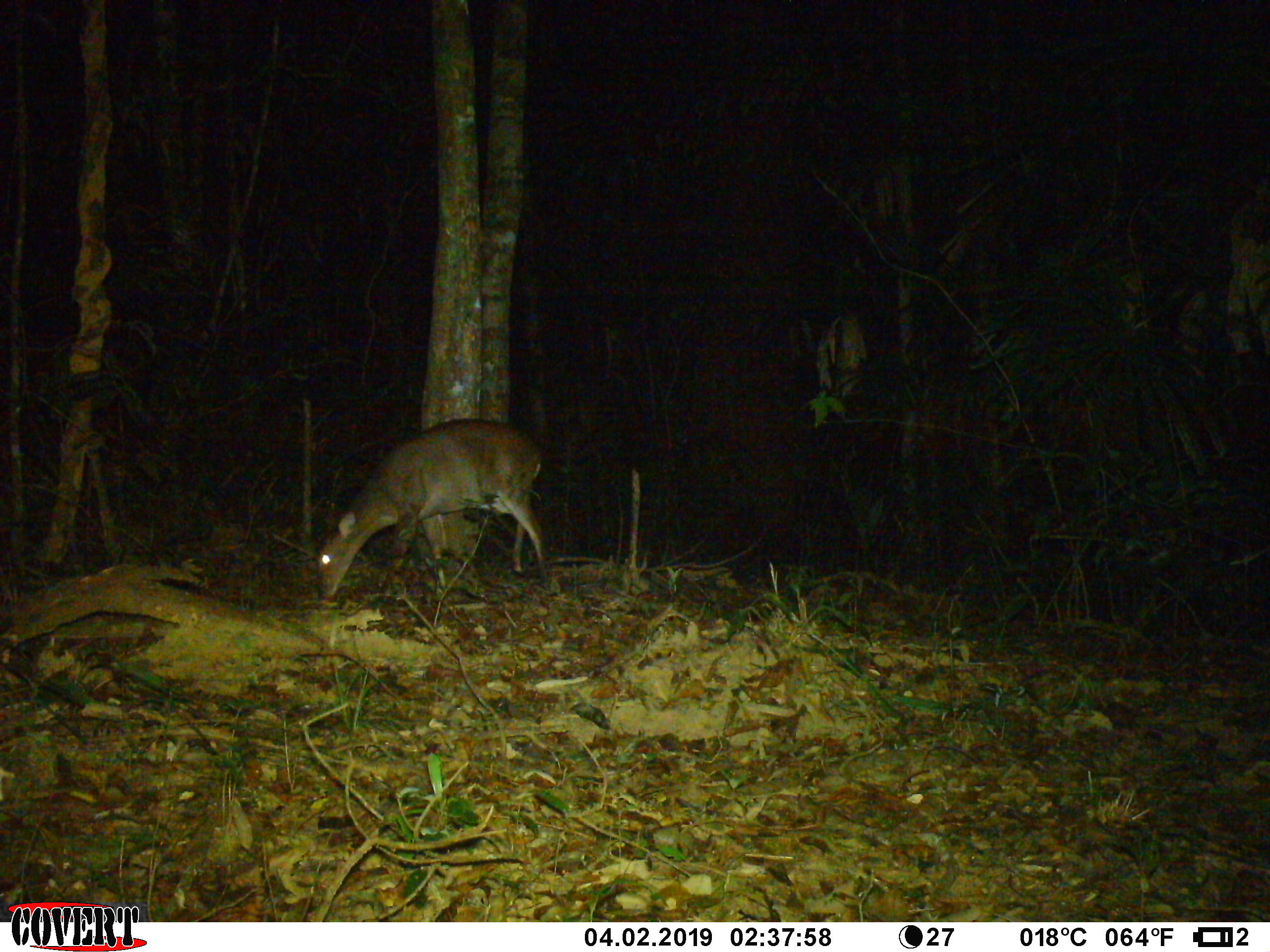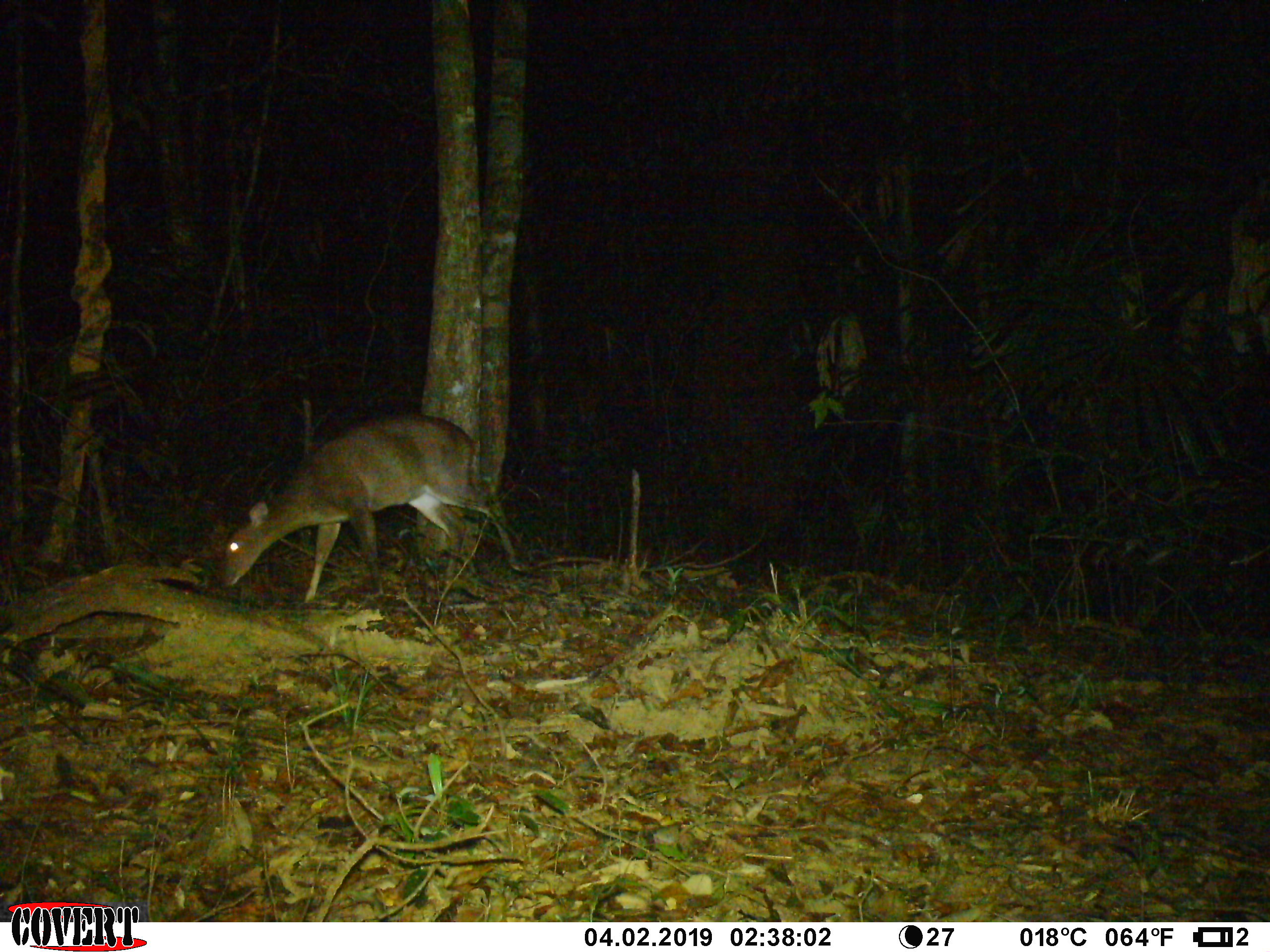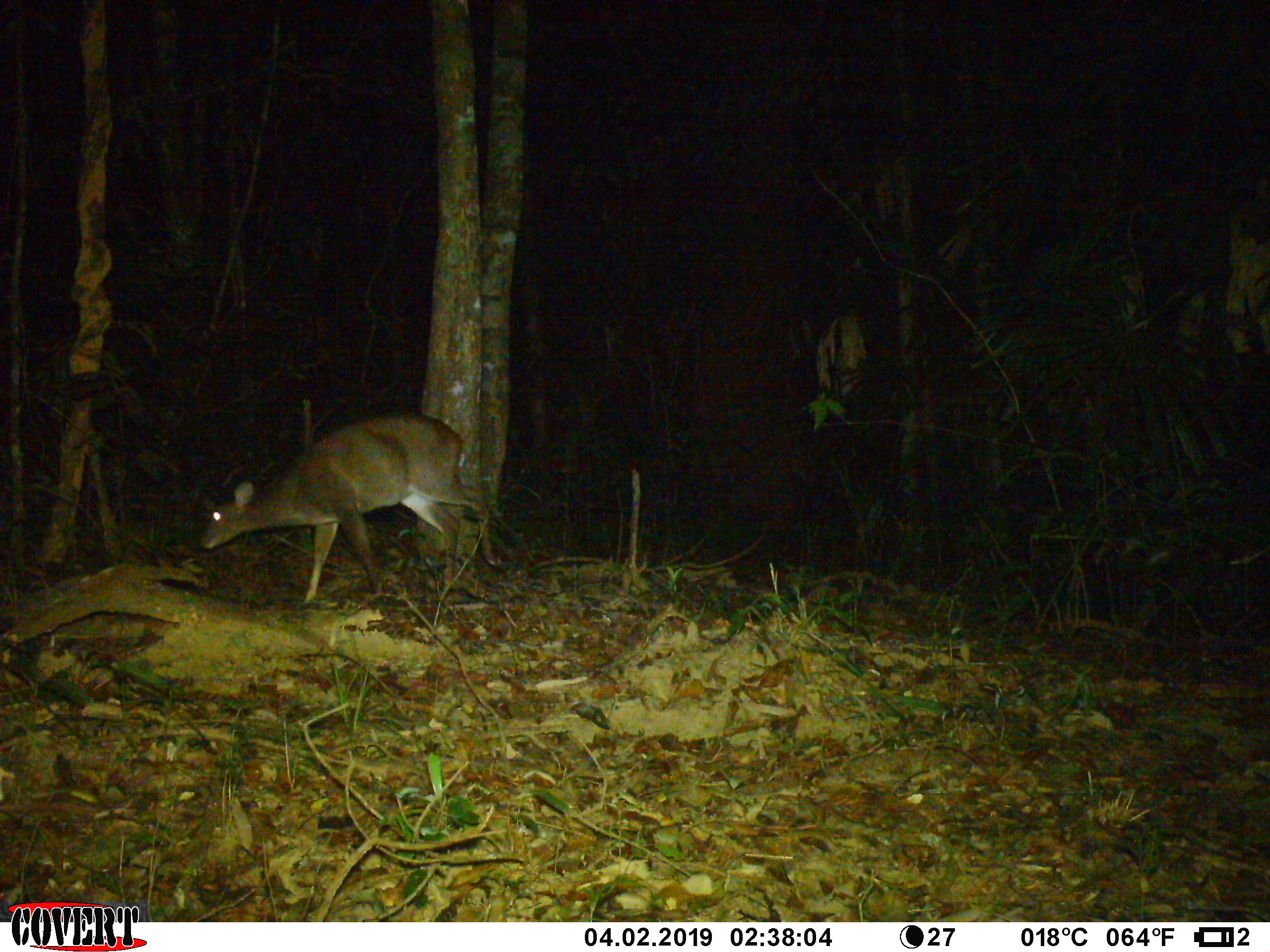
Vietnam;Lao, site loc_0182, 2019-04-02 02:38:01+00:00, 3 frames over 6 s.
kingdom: Animalia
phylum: Chordata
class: Mammalia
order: Artiodactyla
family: Cervidae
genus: Muntiacus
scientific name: Muntiacus vuquangensis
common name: large-antlered muntjac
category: large antlered muntjac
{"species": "large antlered muntjac (large-antlered muntjac) (Muntiacus vuquangensis)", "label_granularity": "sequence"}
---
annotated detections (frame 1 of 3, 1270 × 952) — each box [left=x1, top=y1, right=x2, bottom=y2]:
large antlered muntjac: [left=315, top=416, right=547, bottom=602]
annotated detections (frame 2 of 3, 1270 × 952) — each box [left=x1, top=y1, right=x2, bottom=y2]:
large antlered muntjac: [left=215, top=415, right=520, bottom=603]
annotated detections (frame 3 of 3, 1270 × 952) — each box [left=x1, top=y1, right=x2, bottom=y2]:
large antlered muntjac: [left=198, top=413, right=506, bottom=608]